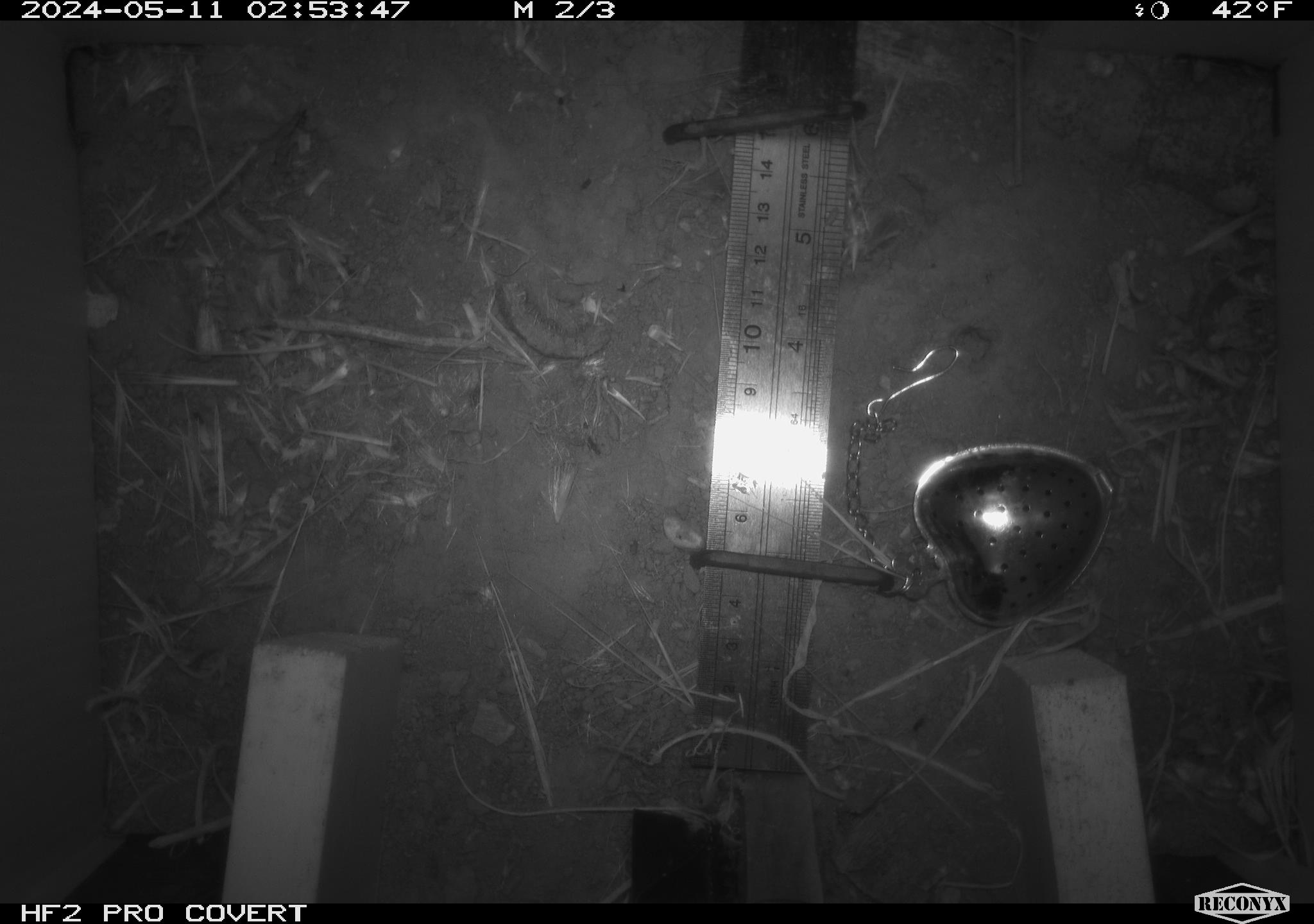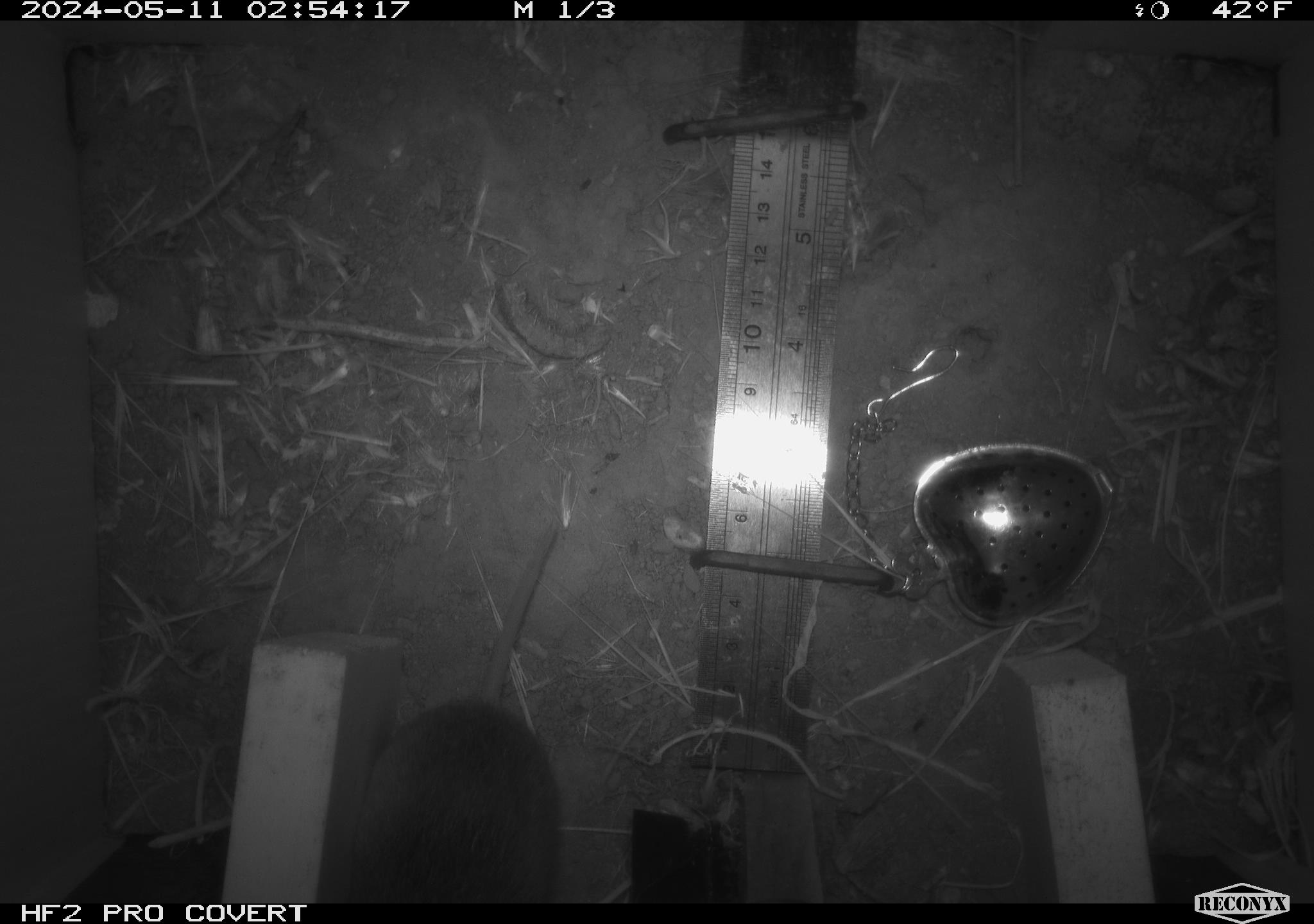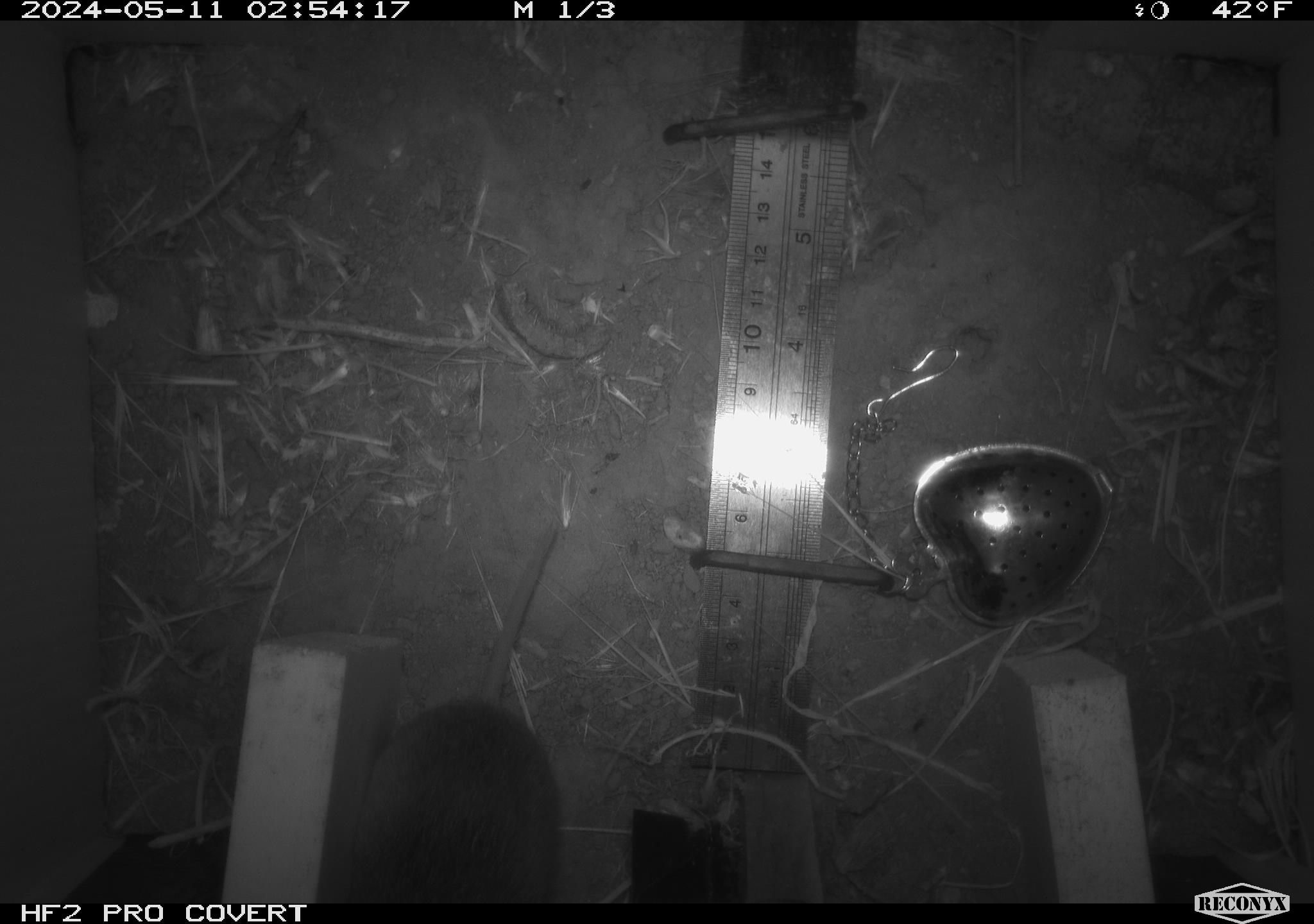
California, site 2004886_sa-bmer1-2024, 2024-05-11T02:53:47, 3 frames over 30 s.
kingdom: Animalia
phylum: Chordata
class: Mammalia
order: Rodentia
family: Cricetidae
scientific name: Arvicolinae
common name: voles, lemmings, and muskrats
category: arvicolinae subfamily